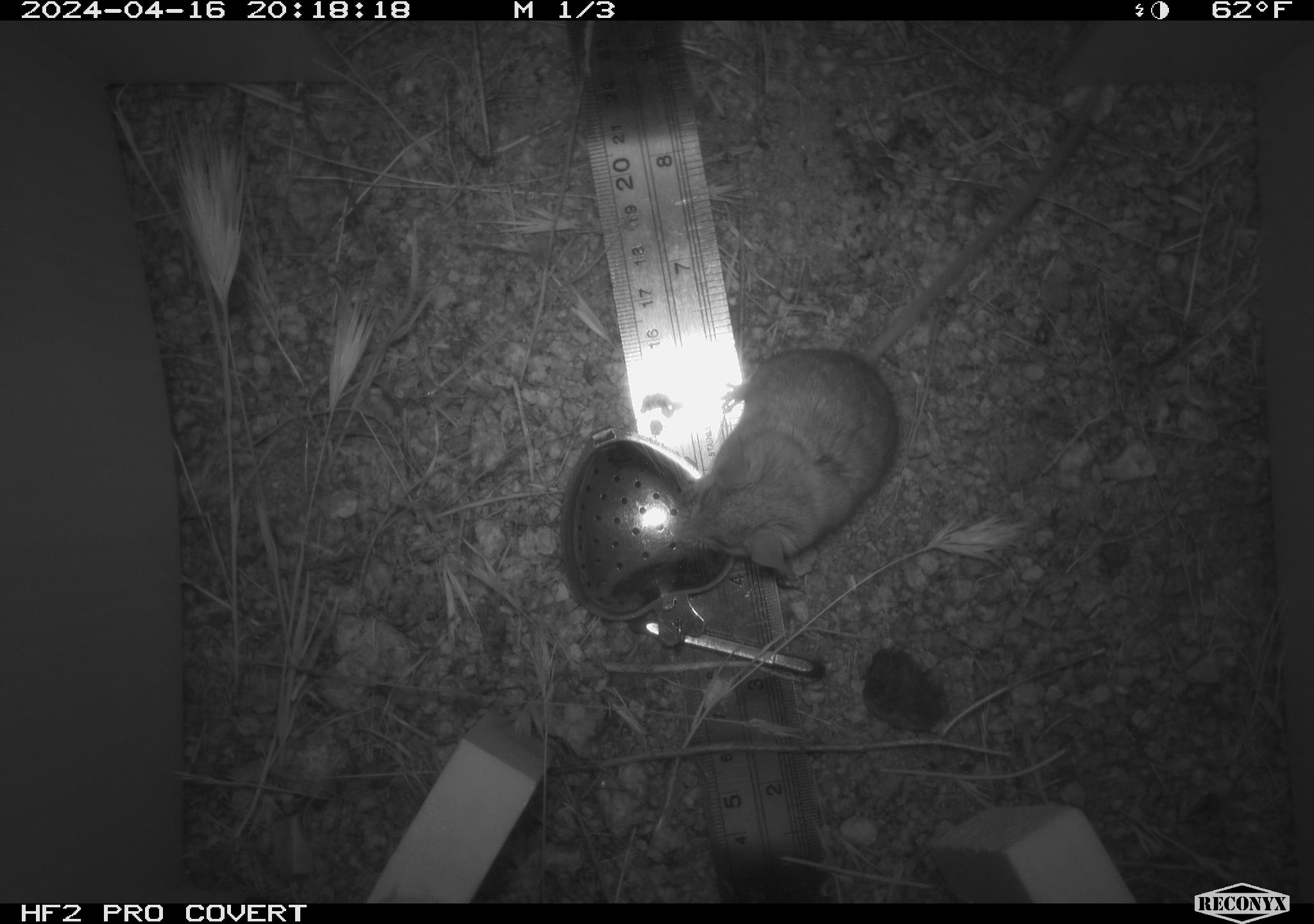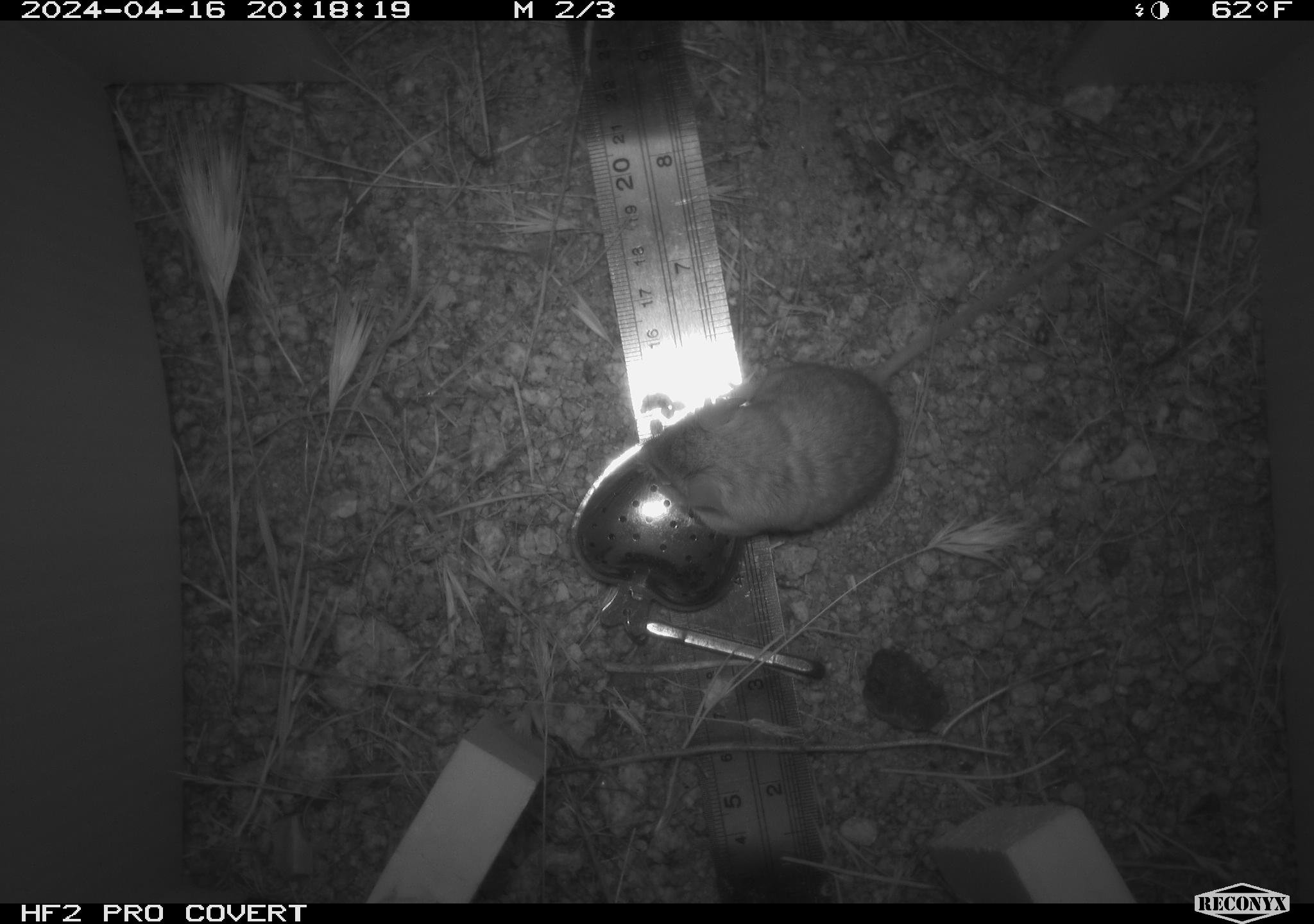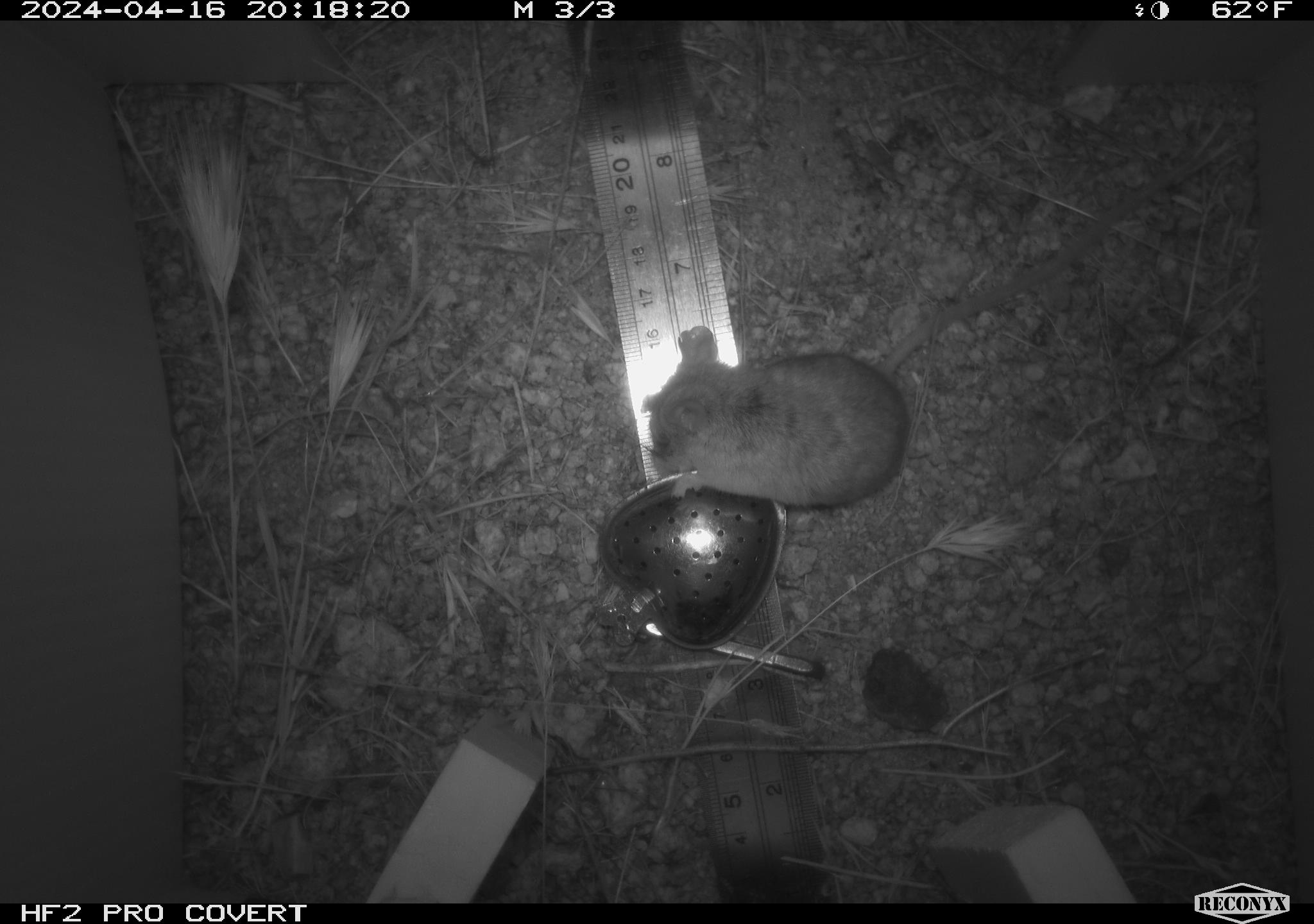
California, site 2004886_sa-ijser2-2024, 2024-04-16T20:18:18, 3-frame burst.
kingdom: Animalia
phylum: Chordata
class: Mammalia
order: Rodentia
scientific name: Rodentia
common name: mouse species